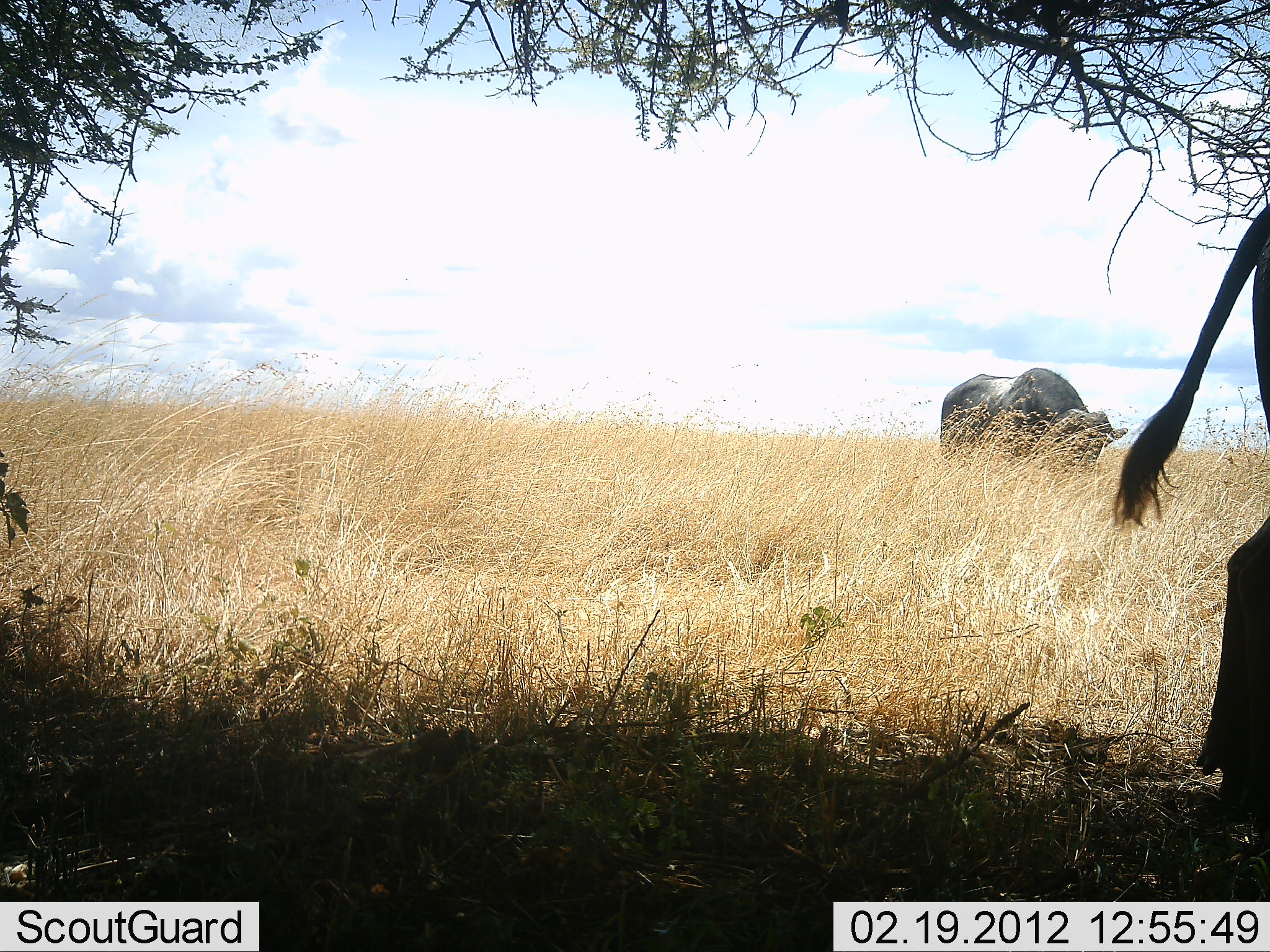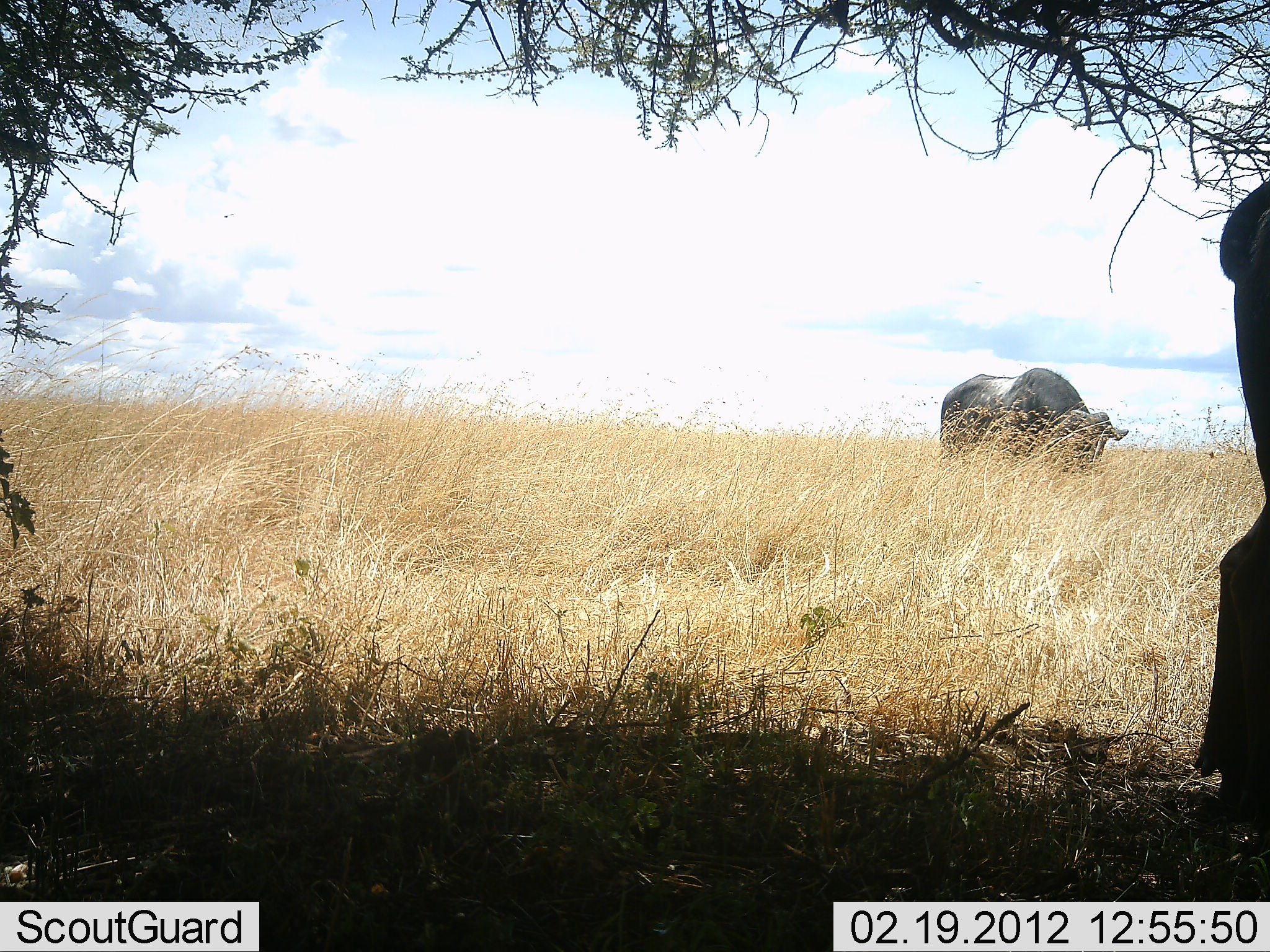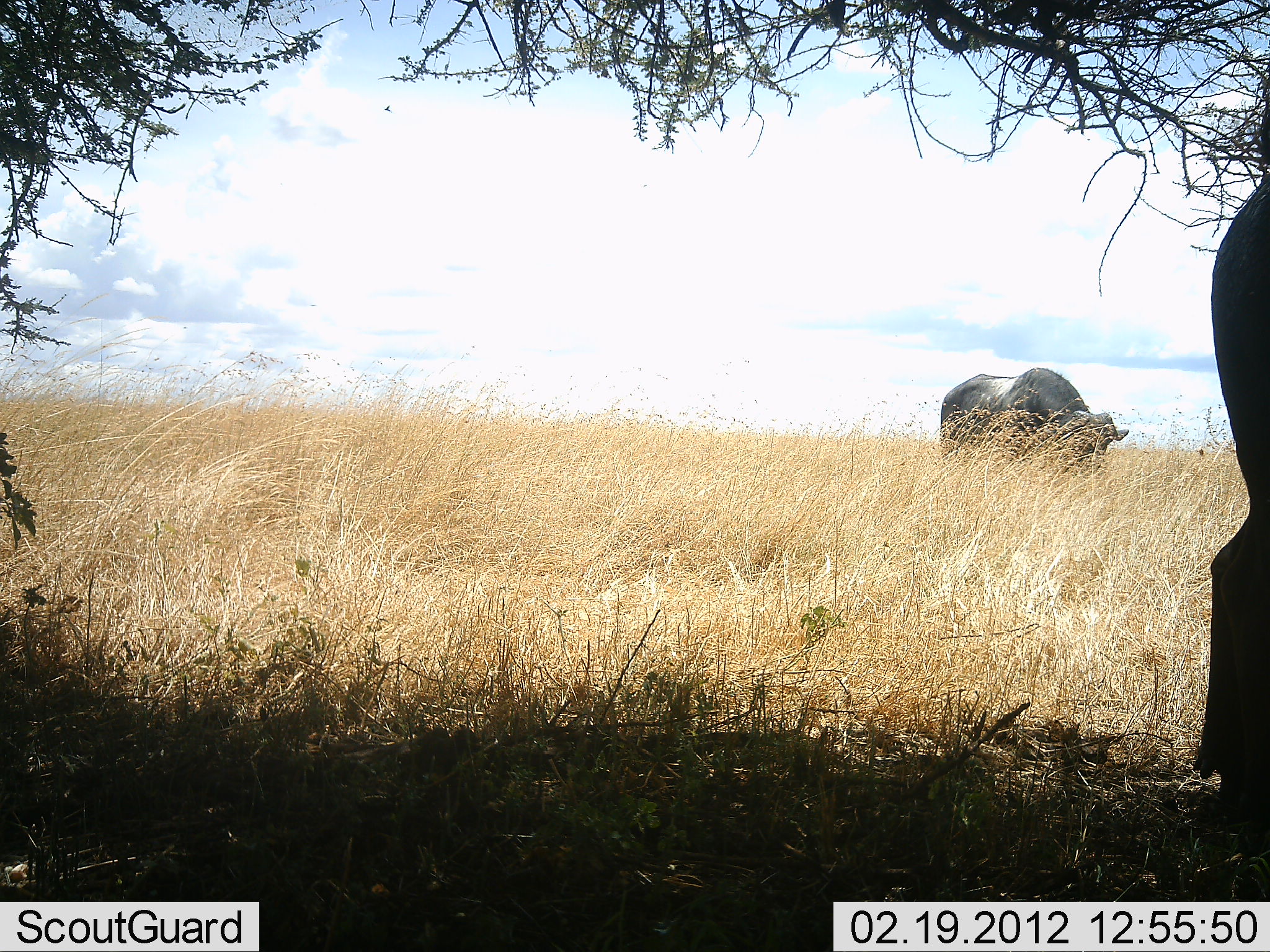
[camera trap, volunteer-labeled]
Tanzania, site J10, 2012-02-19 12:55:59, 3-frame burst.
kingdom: Animalia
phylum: Chordata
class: Mammalia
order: Artiodactyla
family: Bovidae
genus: Syncerus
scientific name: Syncerus caffer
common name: cape buffalo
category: buffalo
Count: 2.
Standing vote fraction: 64%.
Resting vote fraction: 9%.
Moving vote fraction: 18%.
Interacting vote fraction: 0%.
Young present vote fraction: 0%.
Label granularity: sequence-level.